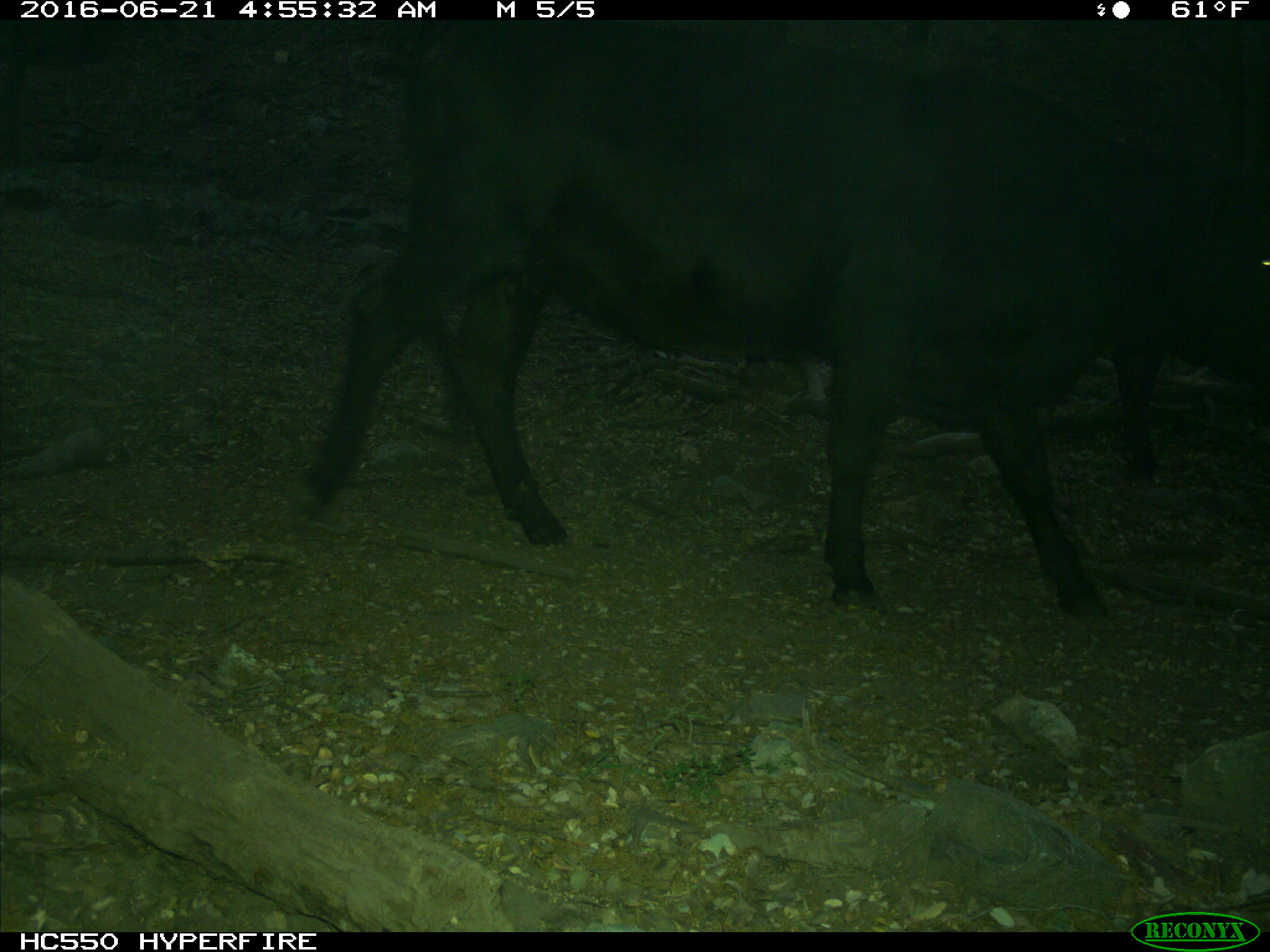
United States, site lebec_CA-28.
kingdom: Animalia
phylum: Chordata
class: Mammalia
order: Artiodactyla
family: Bovidae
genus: Bos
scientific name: Bos taurus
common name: domestic cow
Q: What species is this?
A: Bos taurus (domestic cow).